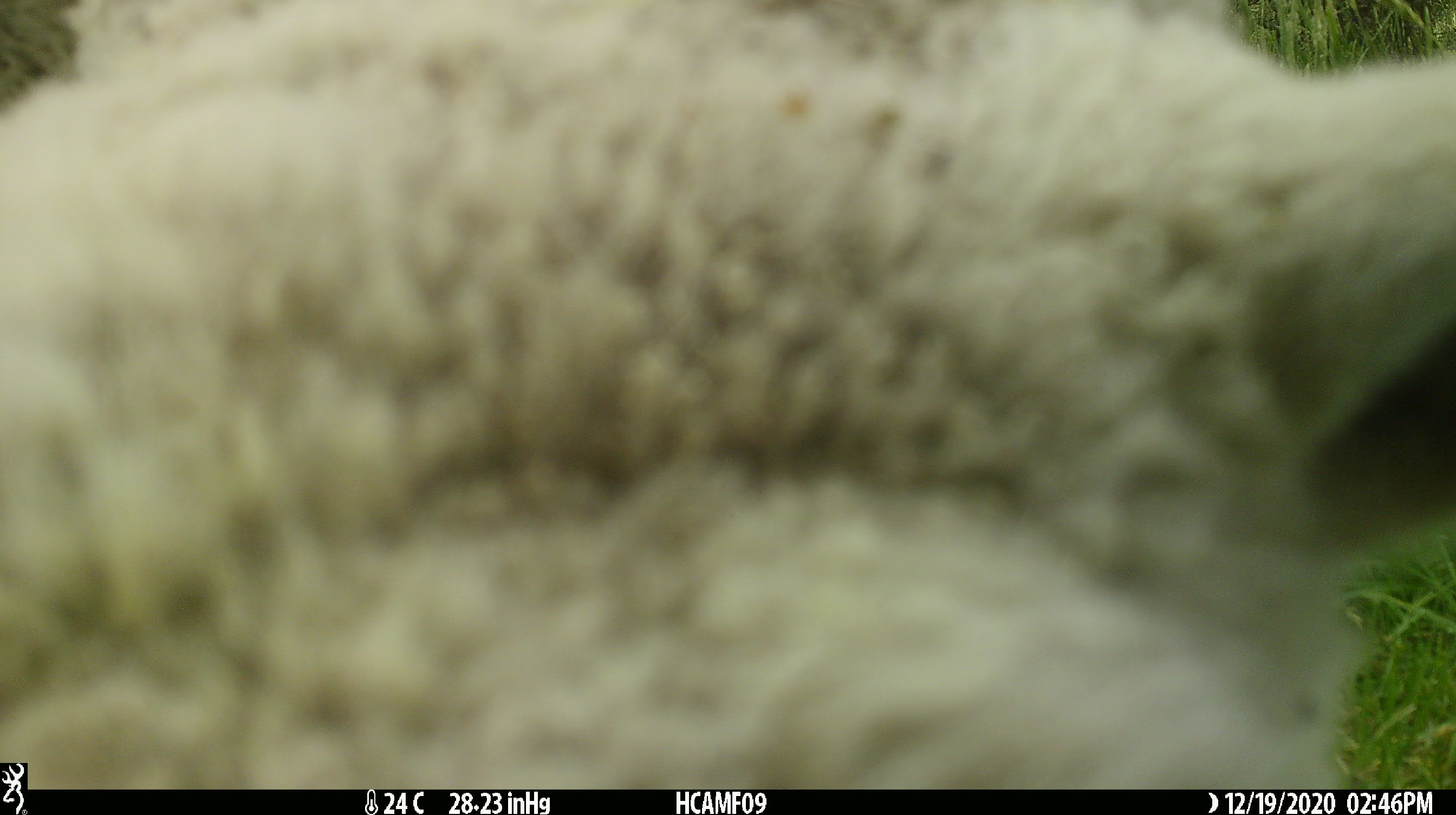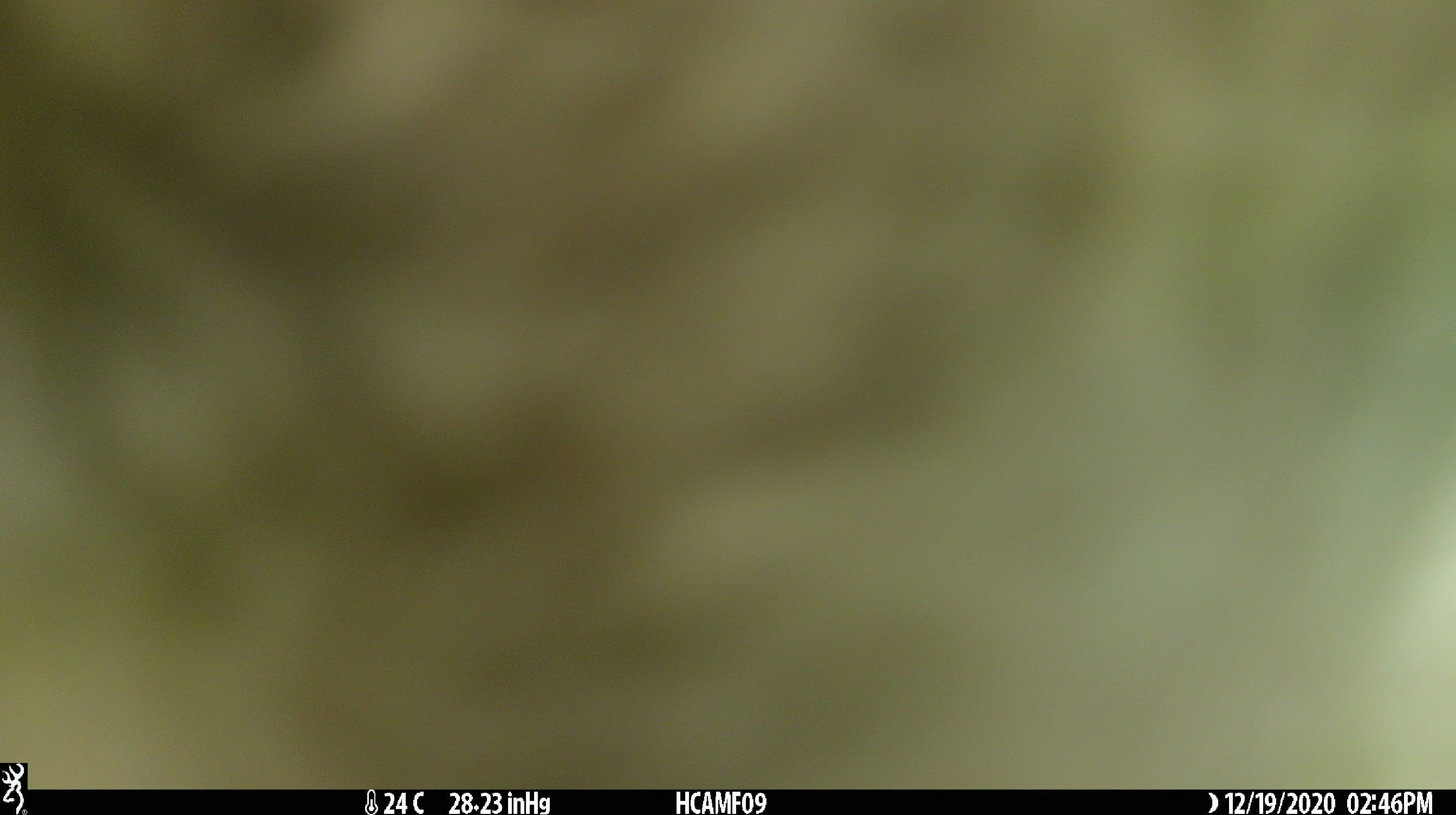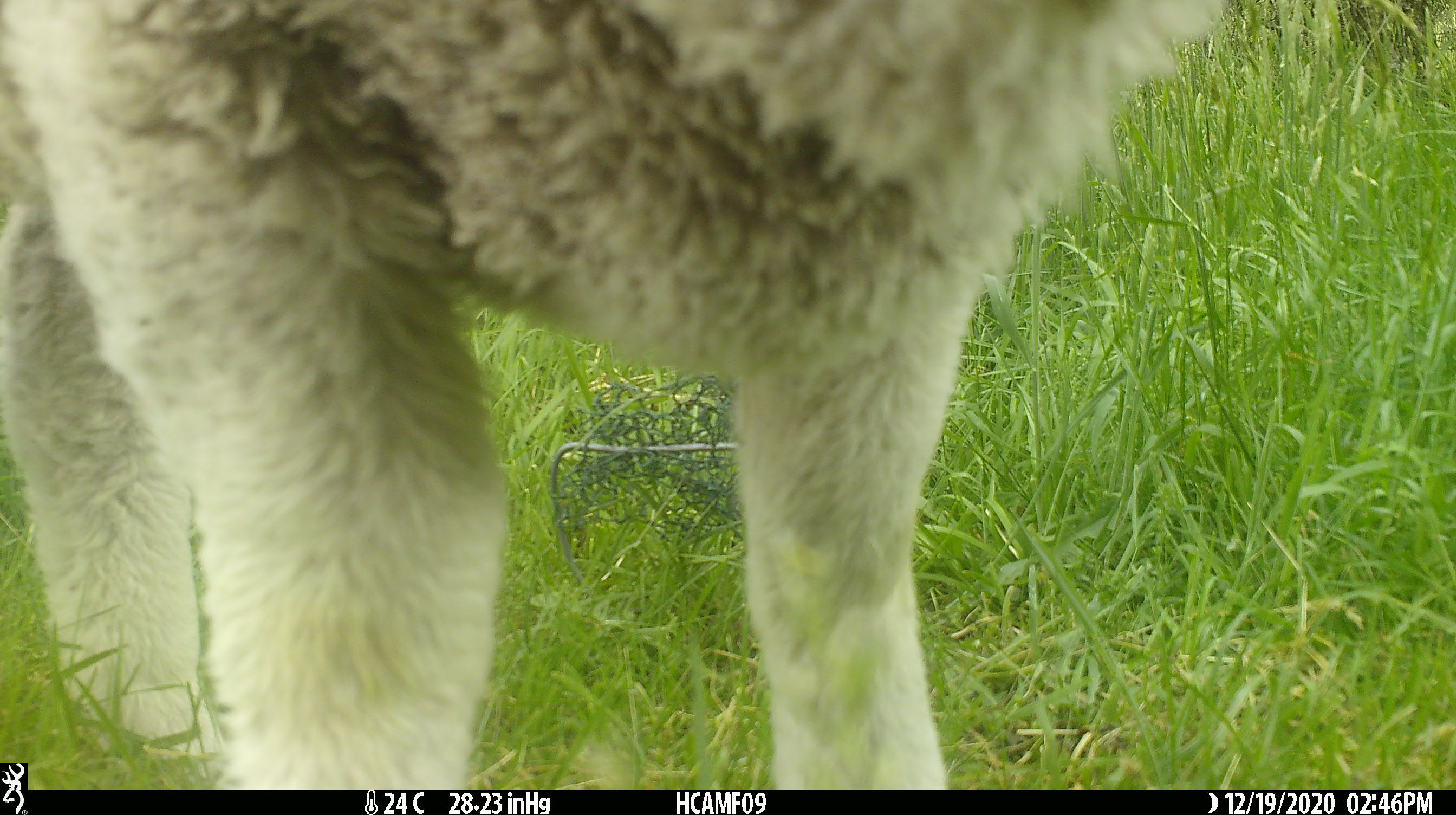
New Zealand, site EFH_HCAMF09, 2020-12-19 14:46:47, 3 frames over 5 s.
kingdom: Animalia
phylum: Chordata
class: Mammalia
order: Artiodactyla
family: Bovidae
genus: Ovis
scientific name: Ovis aries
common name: domestic sheep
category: sheep